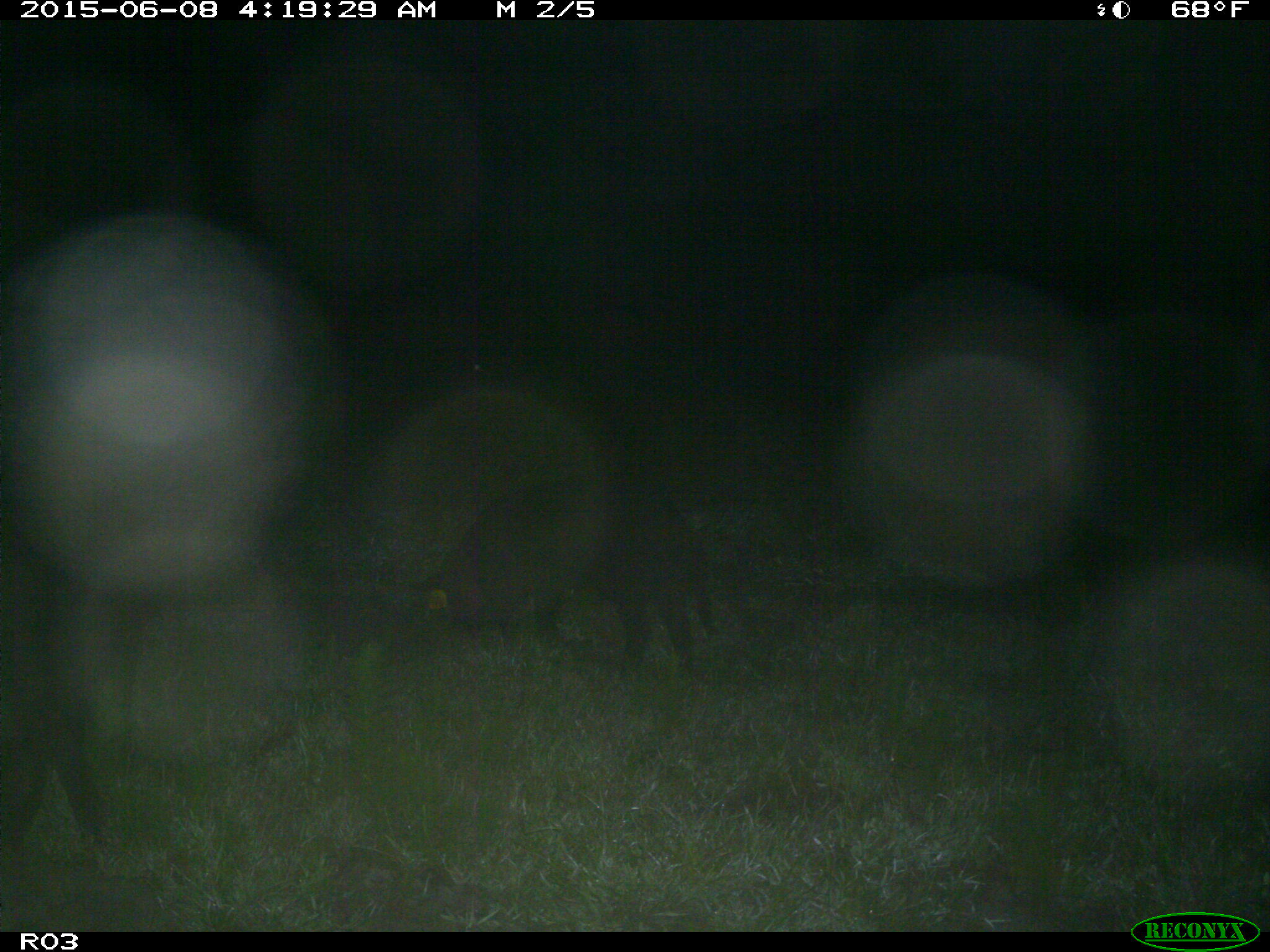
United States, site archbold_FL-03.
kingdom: Animalia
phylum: Chordata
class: Mammalia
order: Artiodactyla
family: Suidae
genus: Sus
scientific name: Sus scrofa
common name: wild boar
Sus scrofa (wild boar).